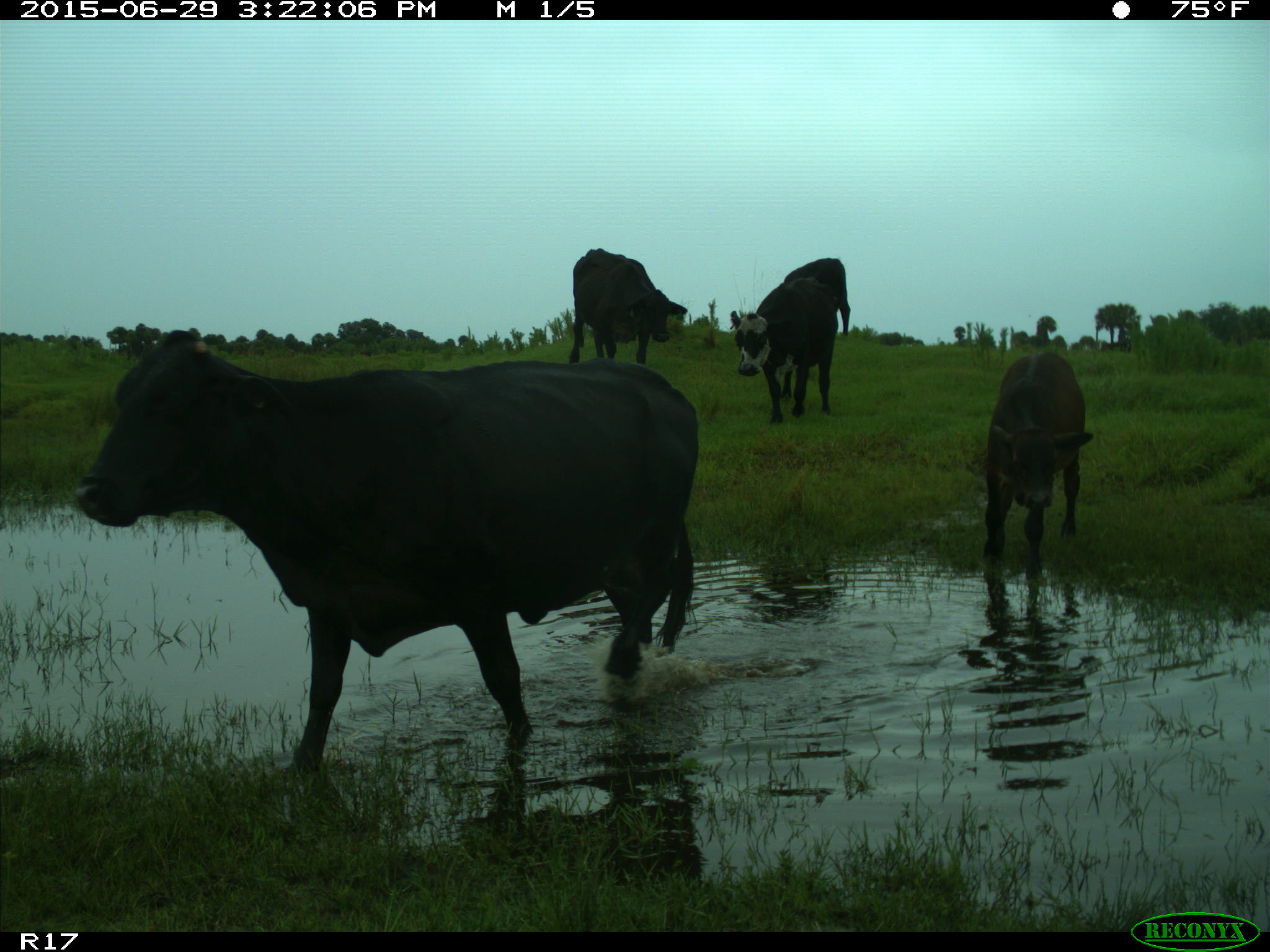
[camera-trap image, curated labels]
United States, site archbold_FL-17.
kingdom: Animalia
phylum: Chordata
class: Mammalia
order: Artiodactyla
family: Bovidae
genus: Bos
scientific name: Bos taurus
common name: domestic cow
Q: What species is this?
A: Bos taurus (domestic cow).